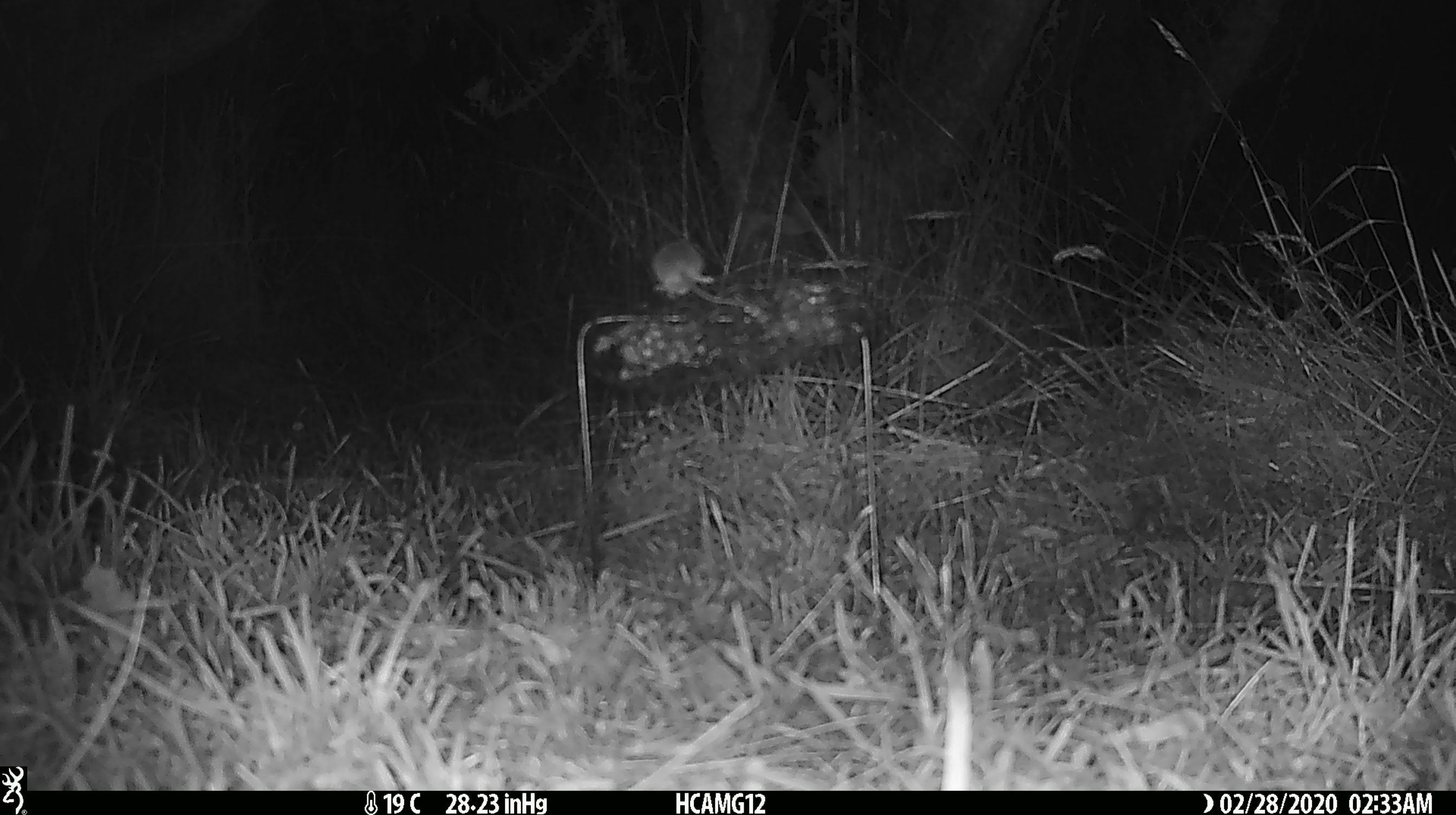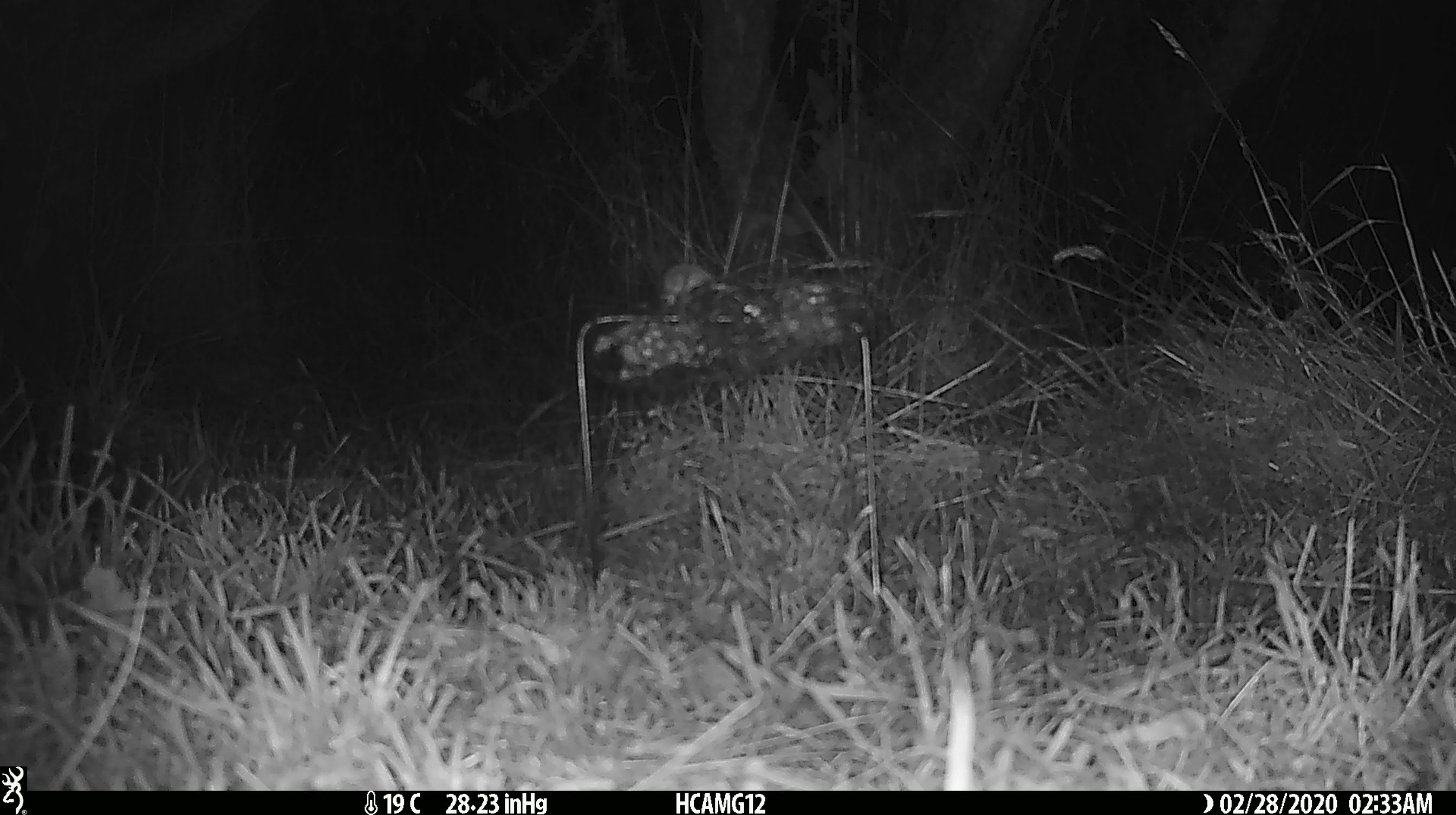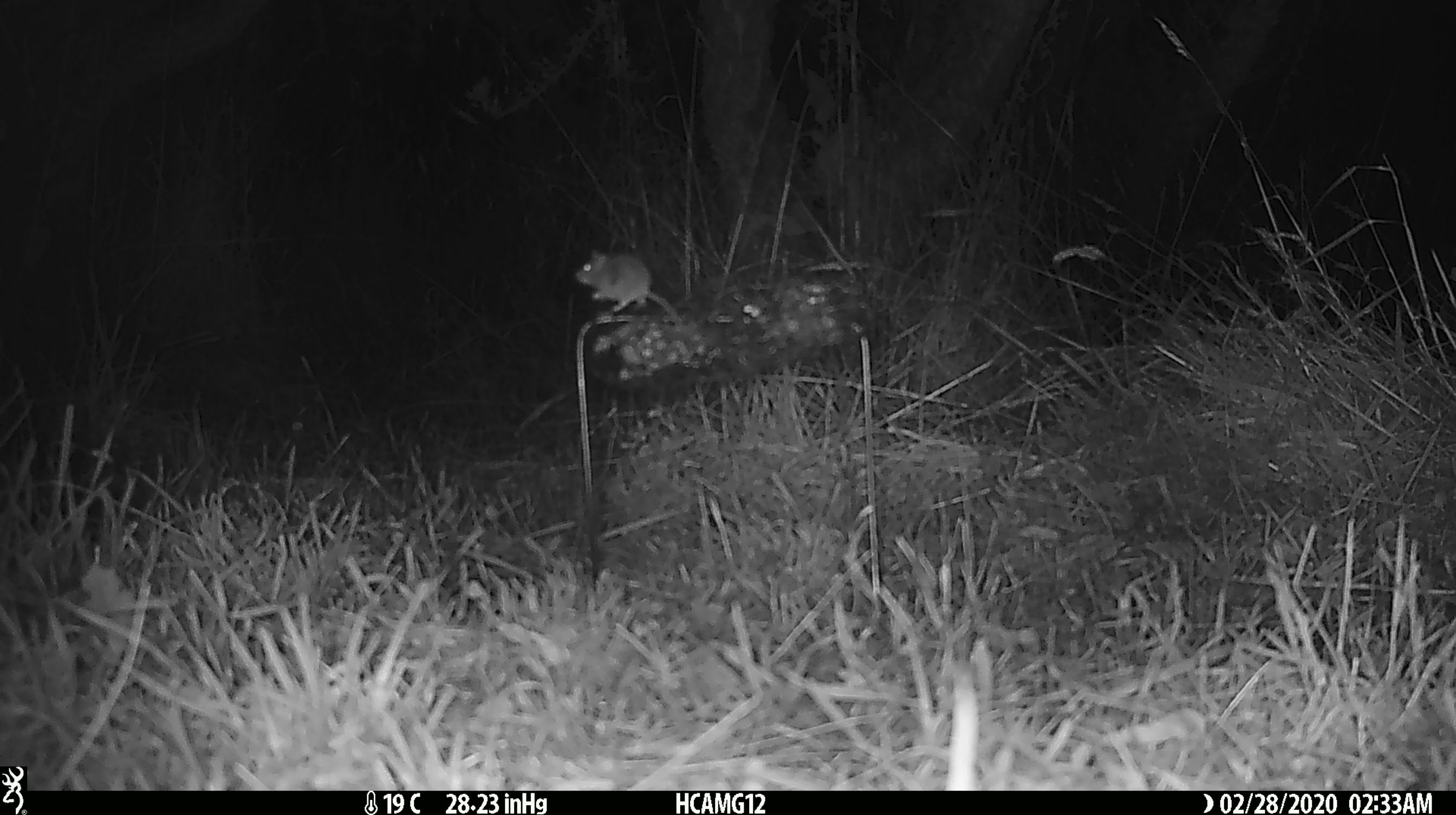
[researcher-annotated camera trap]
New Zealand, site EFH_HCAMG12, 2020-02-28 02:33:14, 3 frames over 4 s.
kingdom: Animalia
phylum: Chordata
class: Mammalia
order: Rodentia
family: Muridae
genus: Mus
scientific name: Mus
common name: mouse